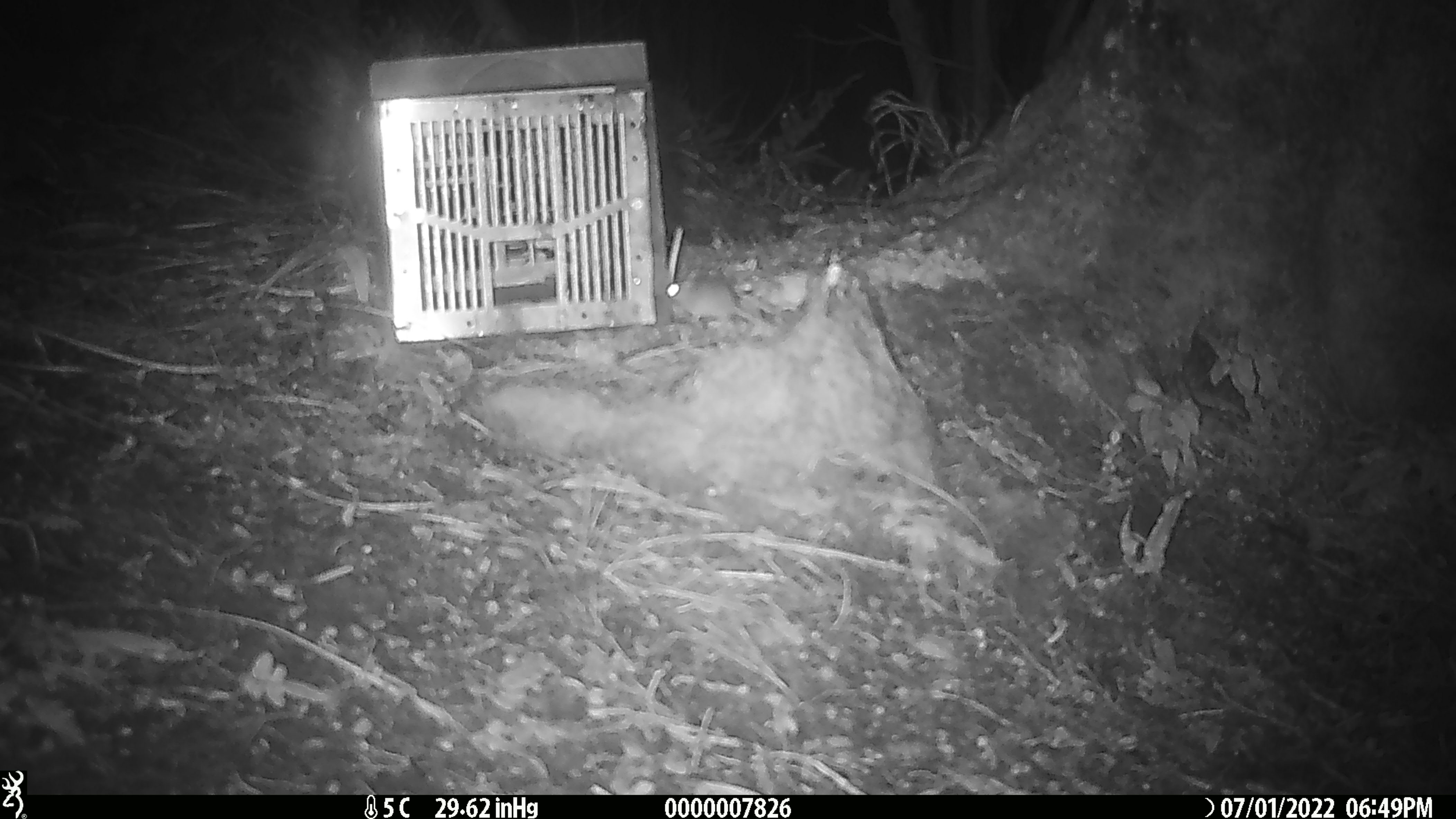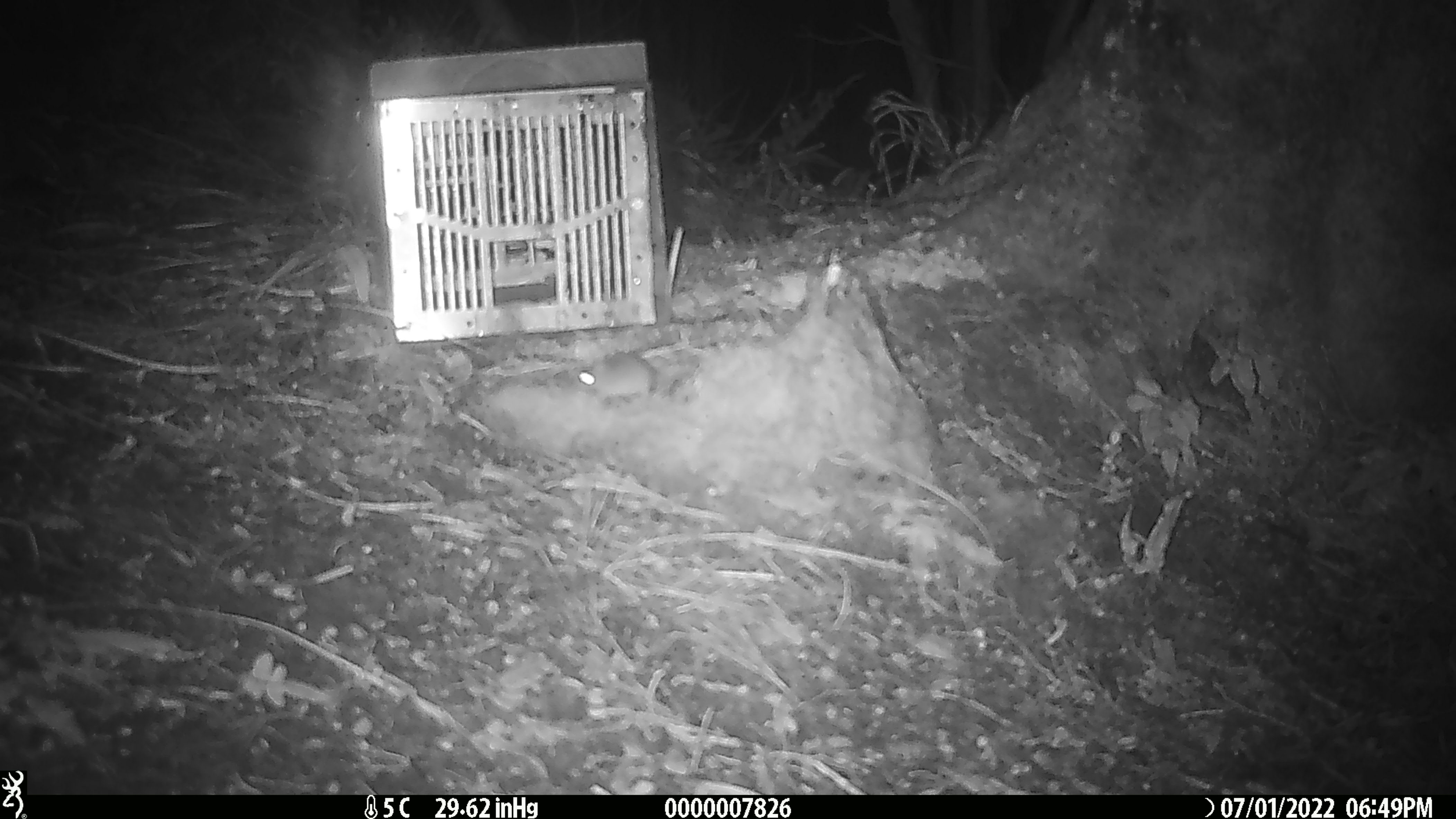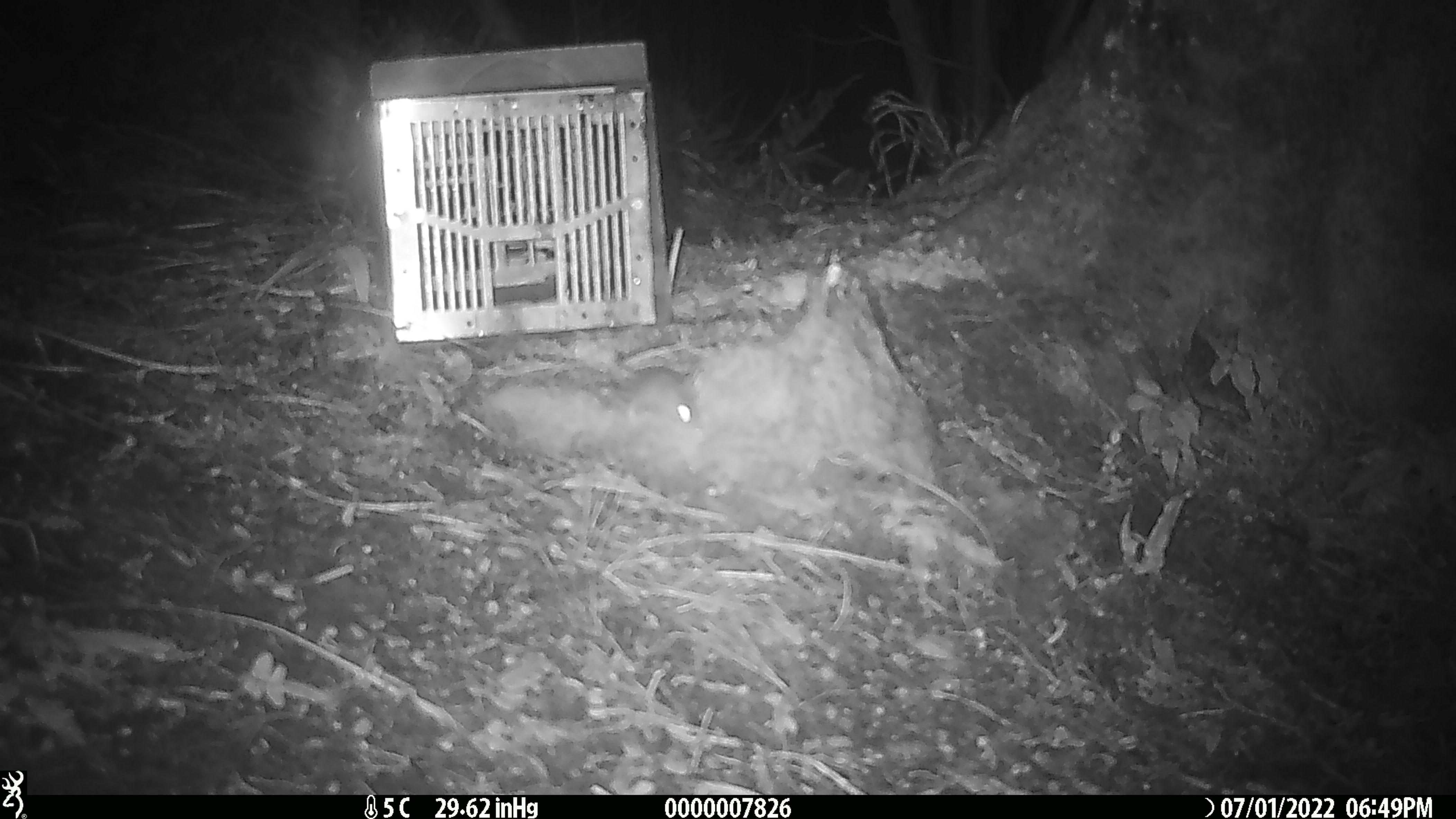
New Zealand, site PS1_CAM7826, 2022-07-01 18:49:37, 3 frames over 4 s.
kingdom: Animalia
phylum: Chordata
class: Mammalia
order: Rodentia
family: Muridae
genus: Mus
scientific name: Mus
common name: mouse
Mouse (Mus).